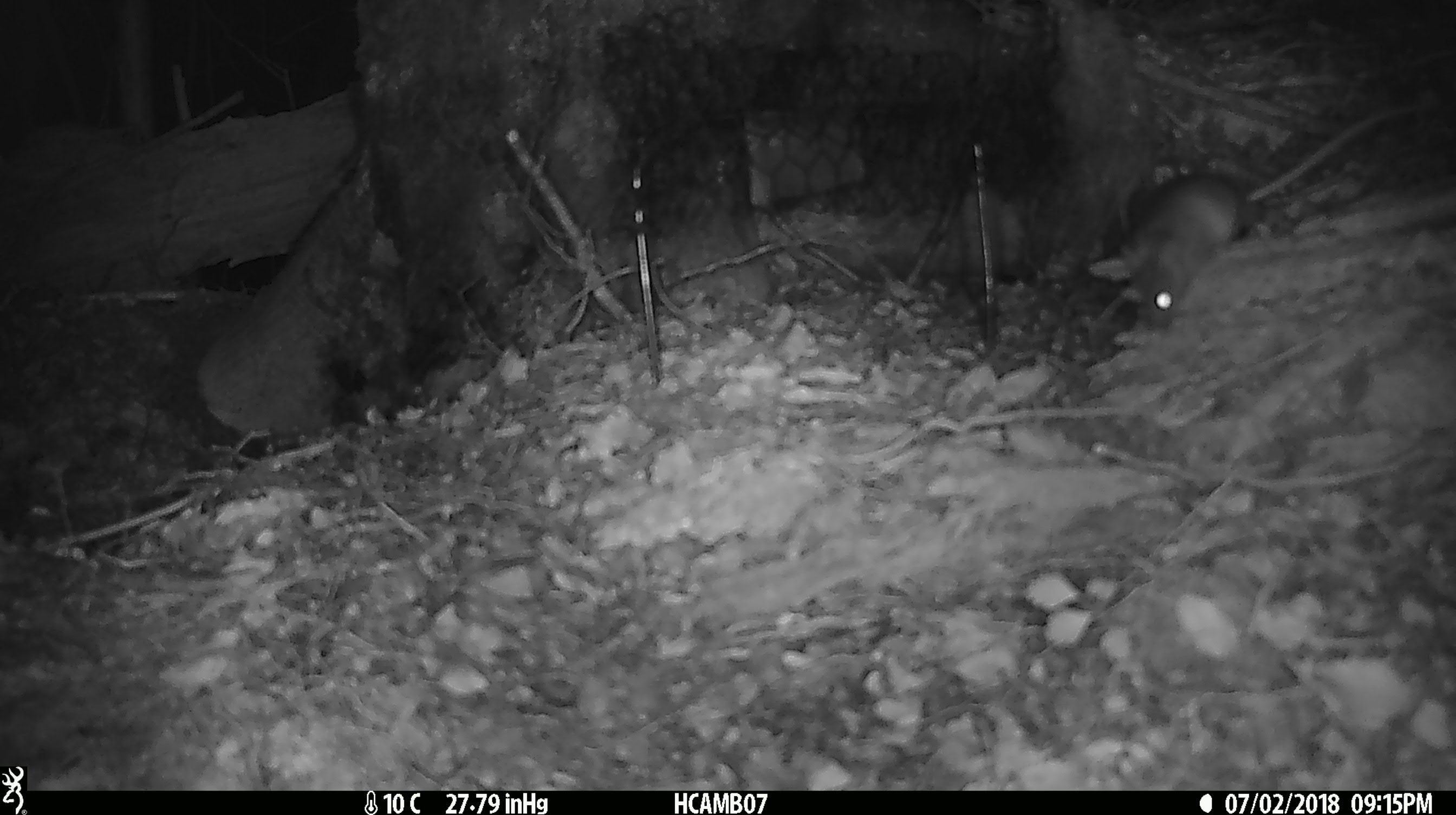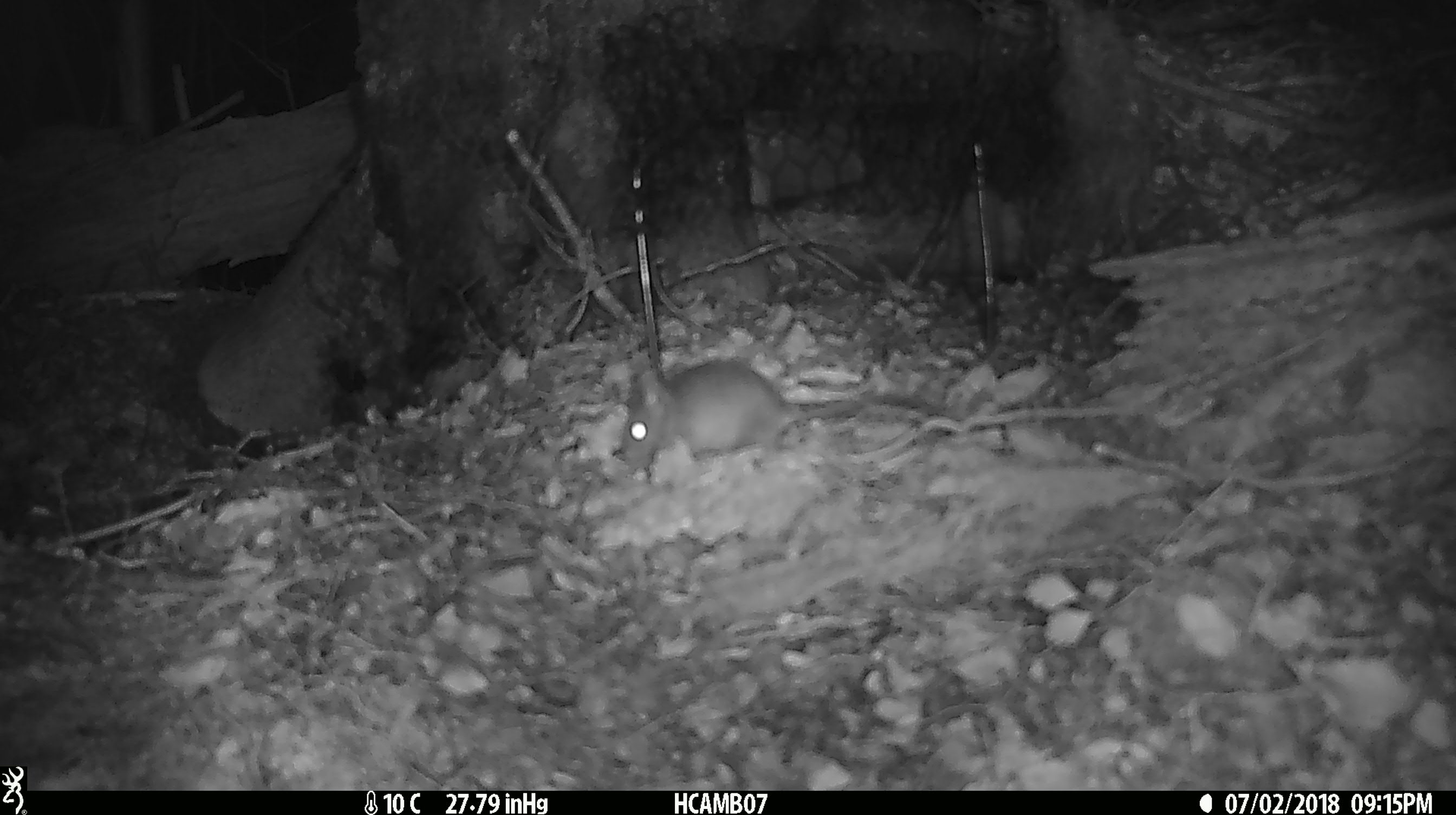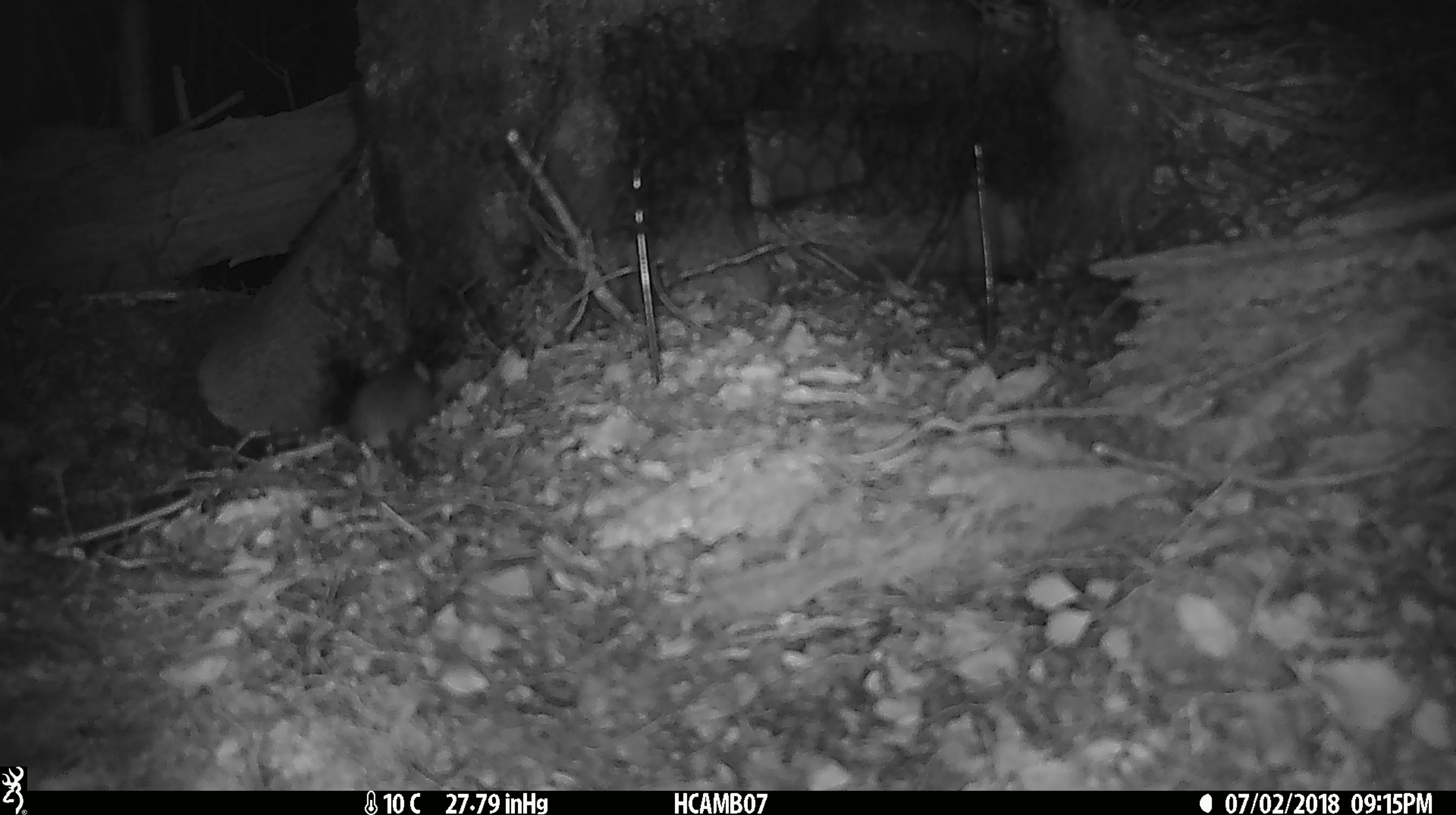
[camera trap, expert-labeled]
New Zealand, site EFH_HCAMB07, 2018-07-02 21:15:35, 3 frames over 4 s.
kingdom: Animalia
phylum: Chordata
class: Mammalia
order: Rodentia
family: Muridae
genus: Mus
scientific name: Mus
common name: mouse